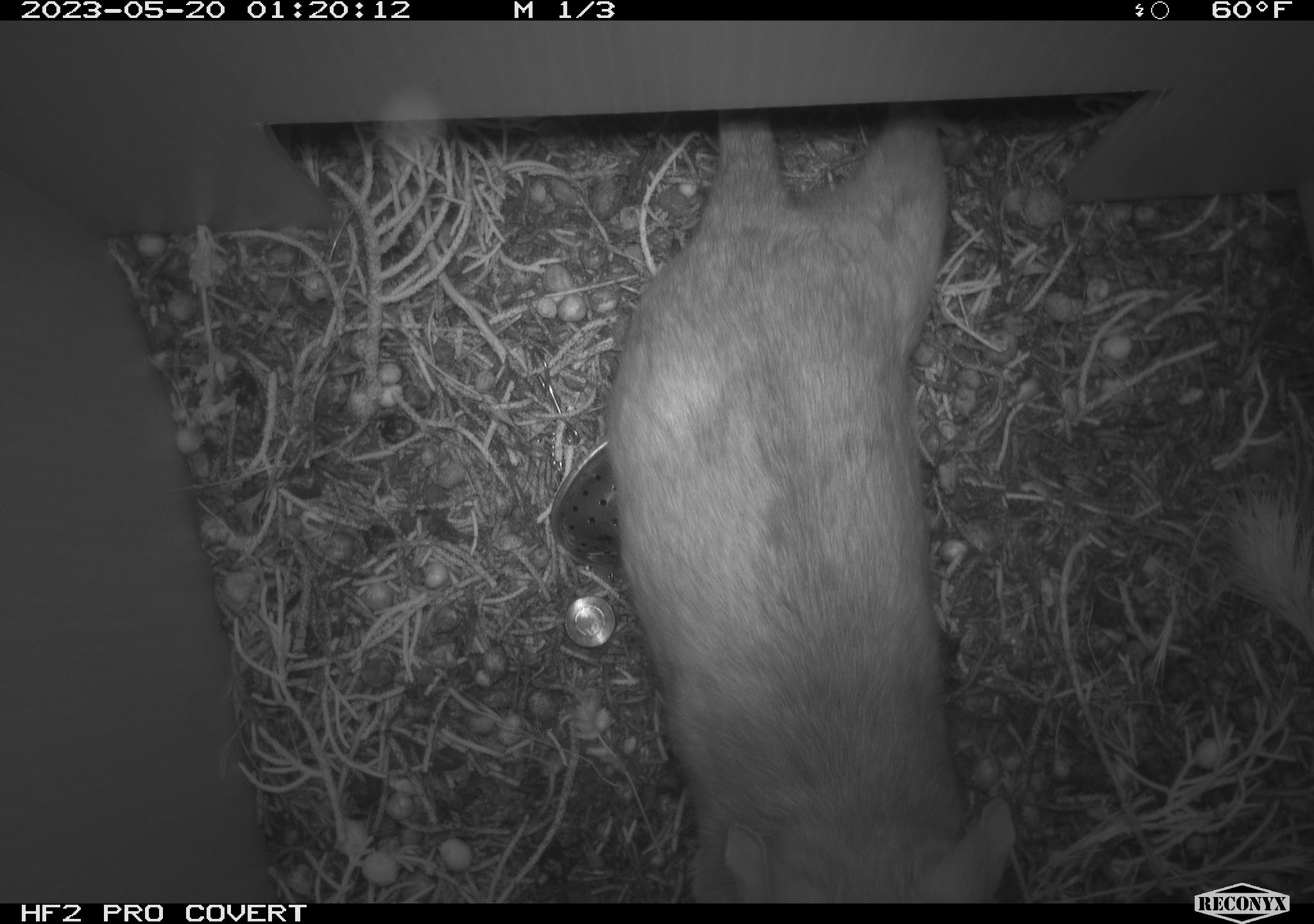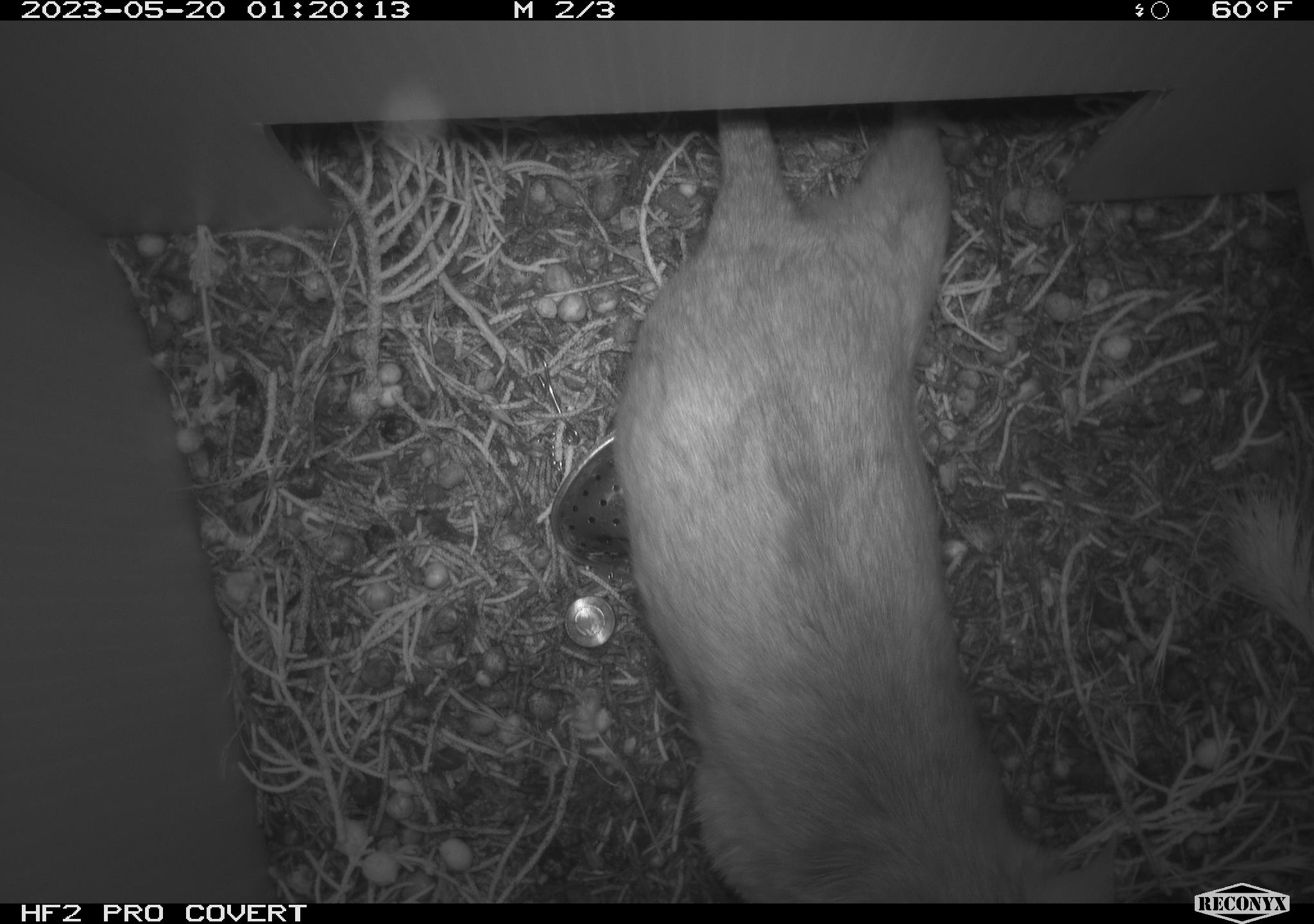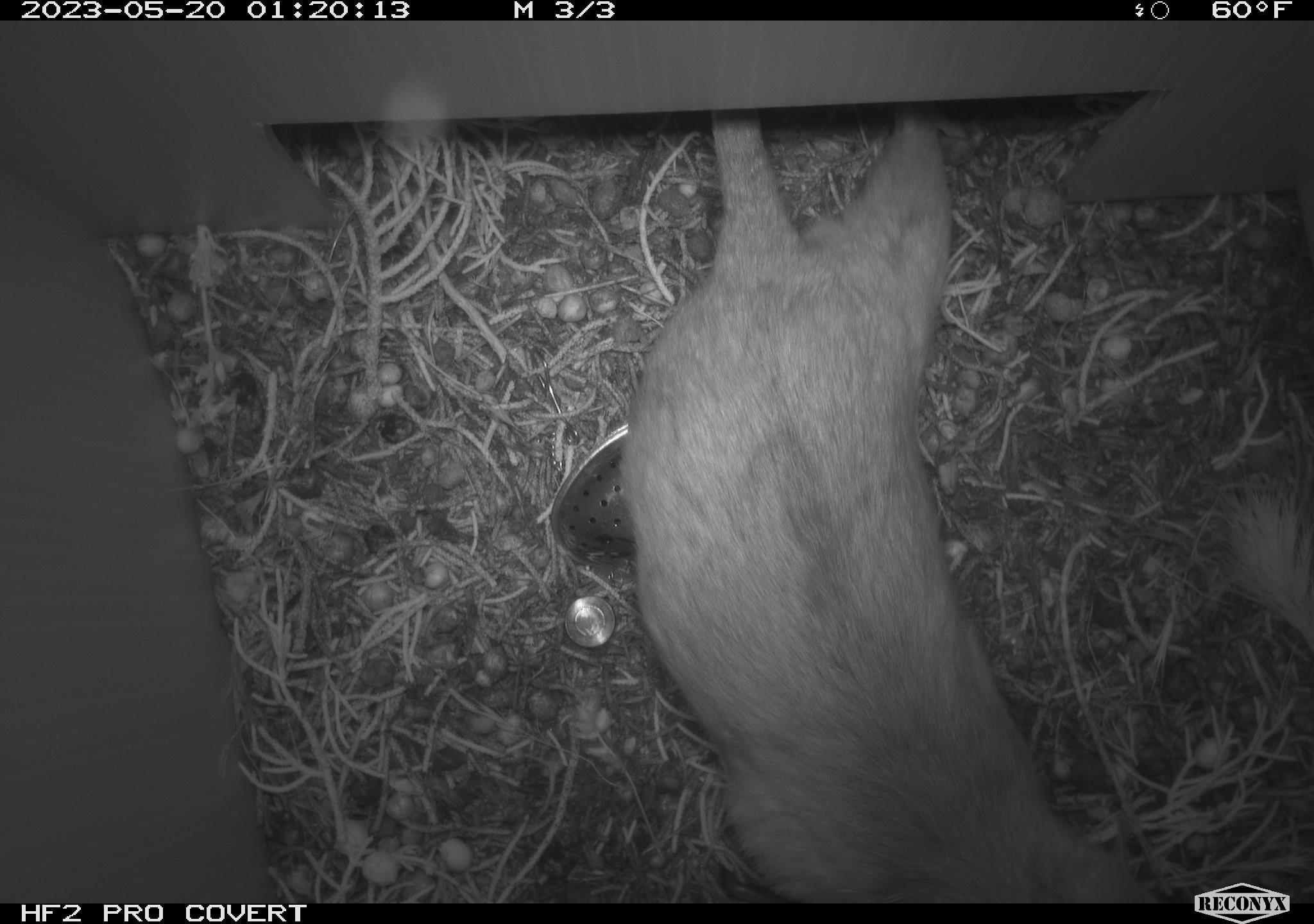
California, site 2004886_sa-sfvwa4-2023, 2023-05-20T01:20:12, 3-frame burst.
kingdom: Animalia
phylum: Chordata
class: Mammalia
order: Rodentia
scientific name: Rodentia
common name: mouse species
Mouse species (Rodentia).